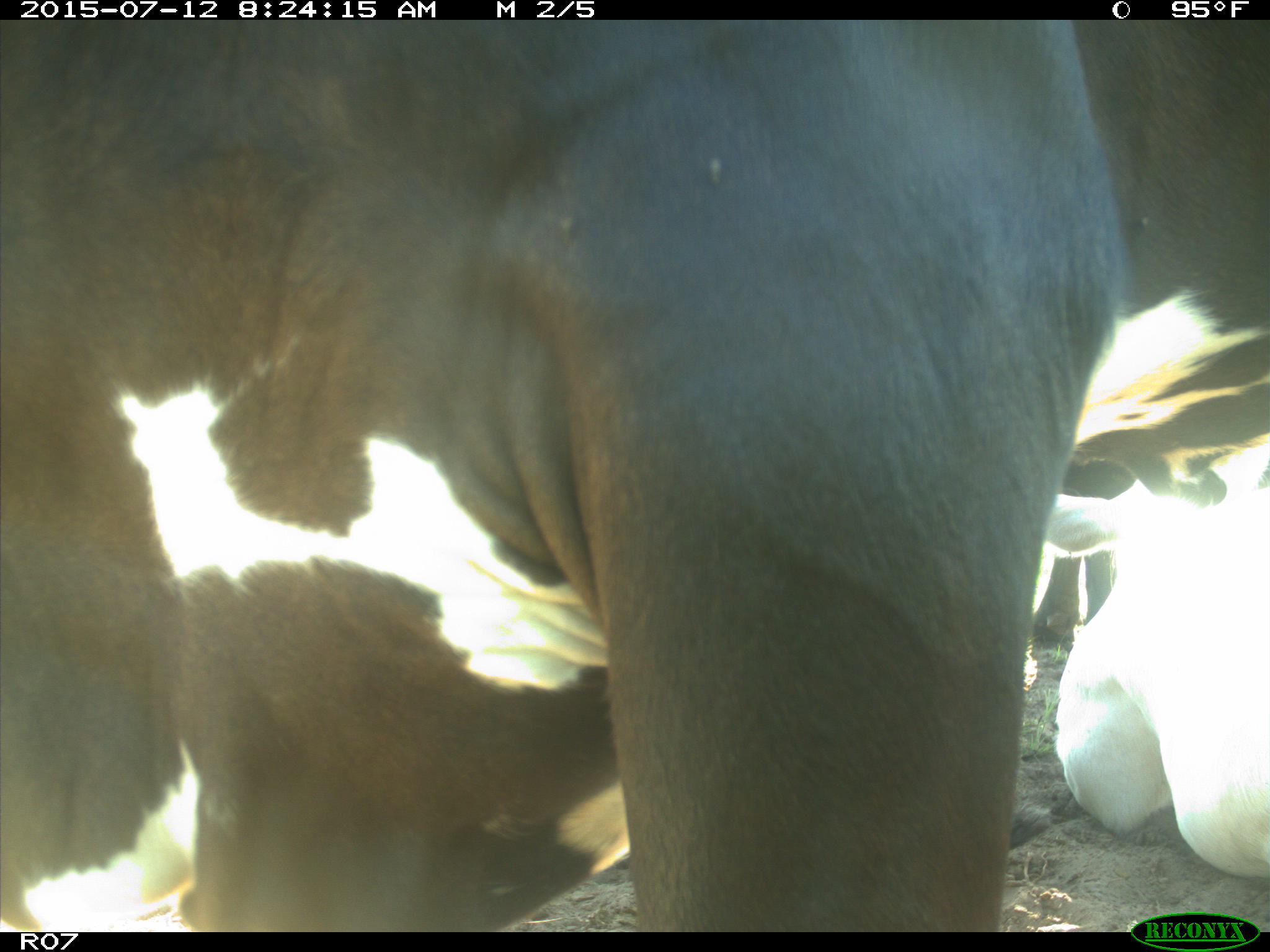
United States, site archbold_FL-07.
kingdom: Animalia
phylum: Chordata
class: Mammalia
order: Artiodactyla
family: Bovidae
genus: Bos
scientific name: Bos taurus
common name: domestic cow